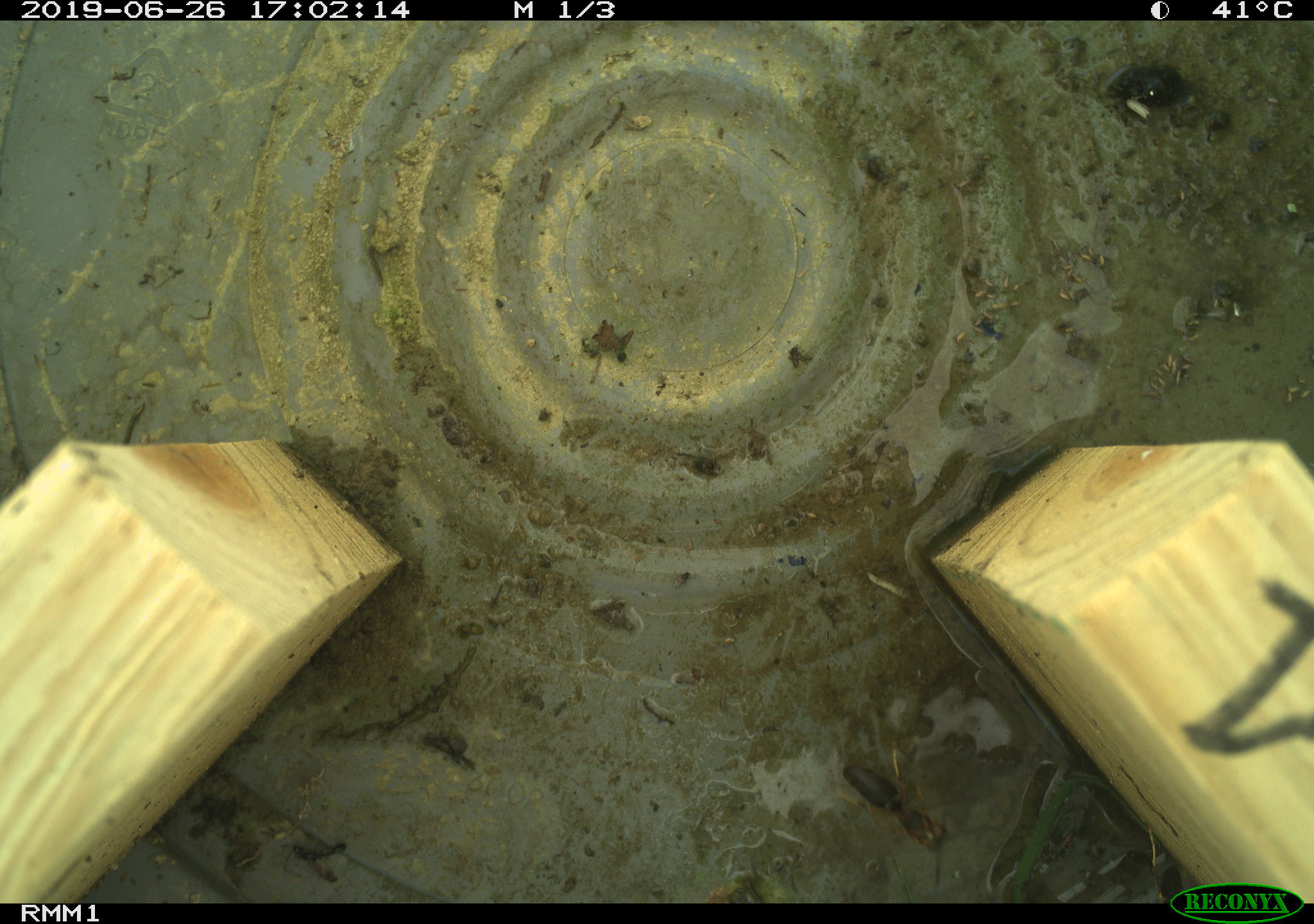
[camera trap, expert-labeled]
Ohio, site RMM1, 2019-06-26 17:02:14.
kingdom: Animalia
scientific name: Animalia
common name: animal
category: invertebrate